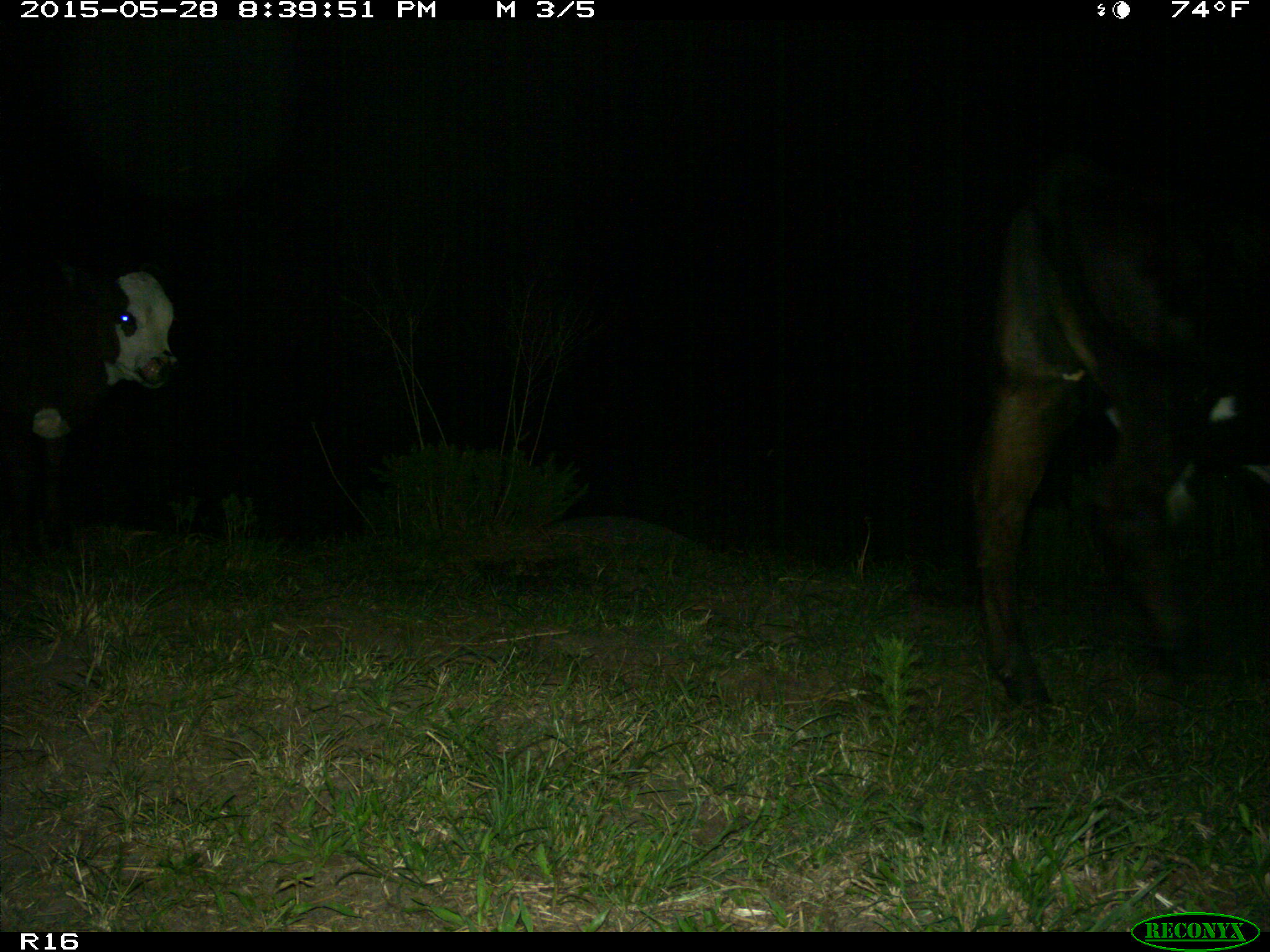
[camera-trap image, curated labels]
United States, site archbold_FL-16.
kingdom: Animalia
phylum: Chordata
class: Mammalia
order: Artiodactyla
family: Bovidae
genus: Bos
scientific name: Bos taurus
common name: domestic cow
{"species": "Bos taurus (domestic cow)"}